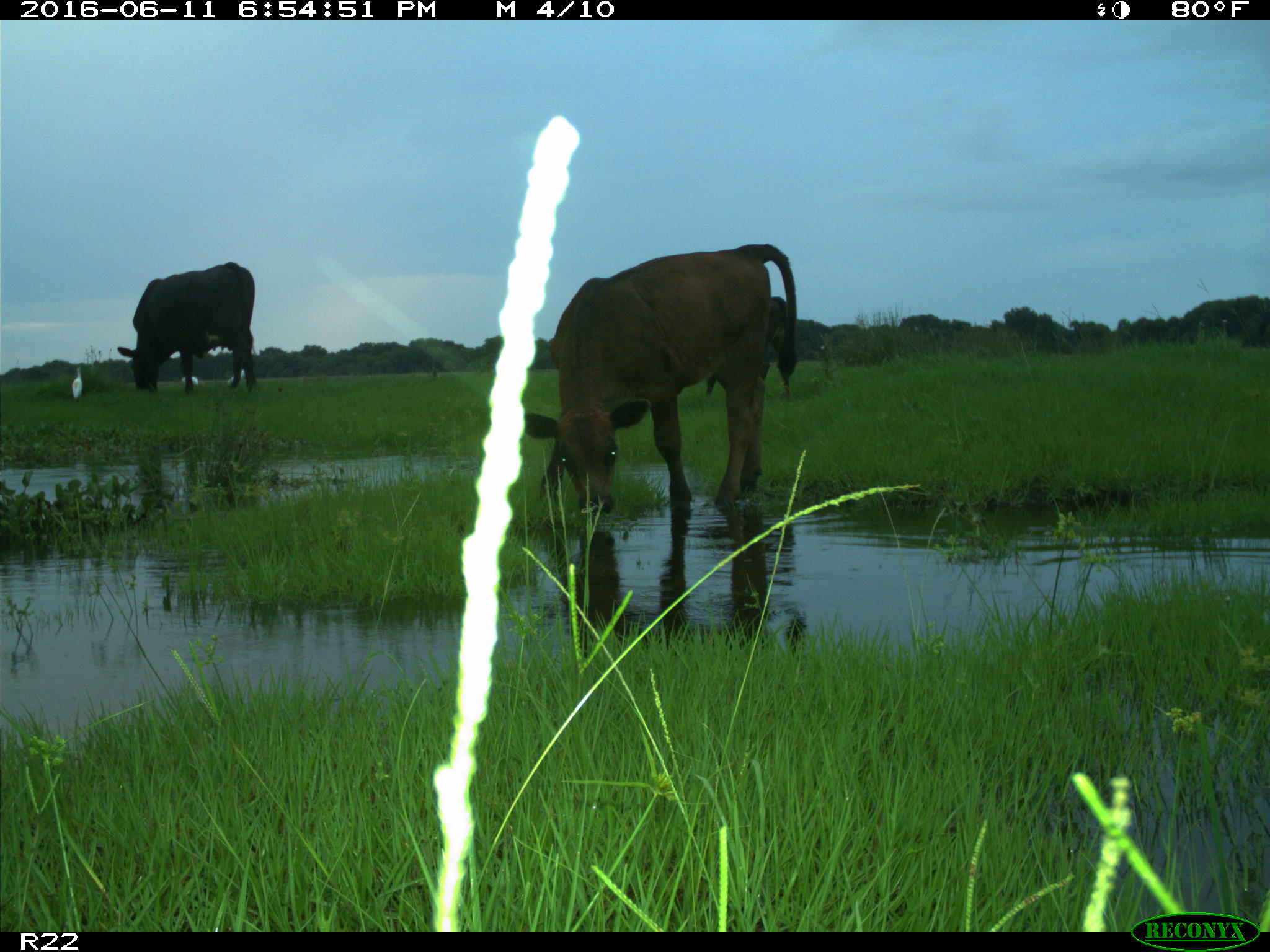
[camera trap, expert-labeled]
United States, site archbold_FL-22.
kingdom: Animalia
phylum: Chordata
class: Mammalia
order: Artiodactyla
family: Bovidae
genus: Bos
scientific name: Bos taurus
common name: domestic cow